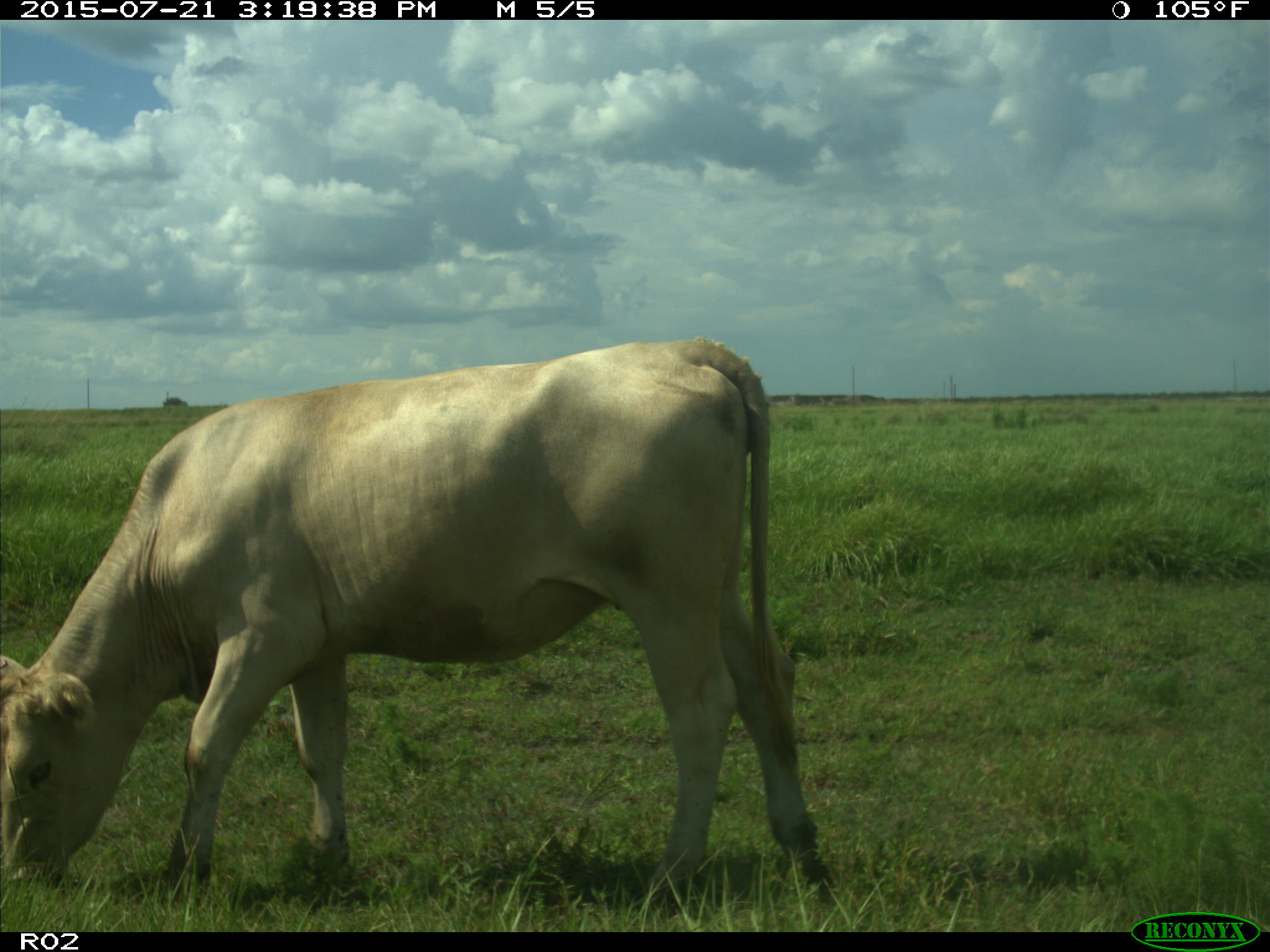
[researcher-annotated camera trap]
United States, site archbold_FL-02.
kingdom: Animalia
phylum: Chordata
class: Mammalia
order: Artiodactyla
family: Bovidae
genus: Bos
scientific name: Bos taurus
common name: domestic cow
Bos taurus (domestic cow).